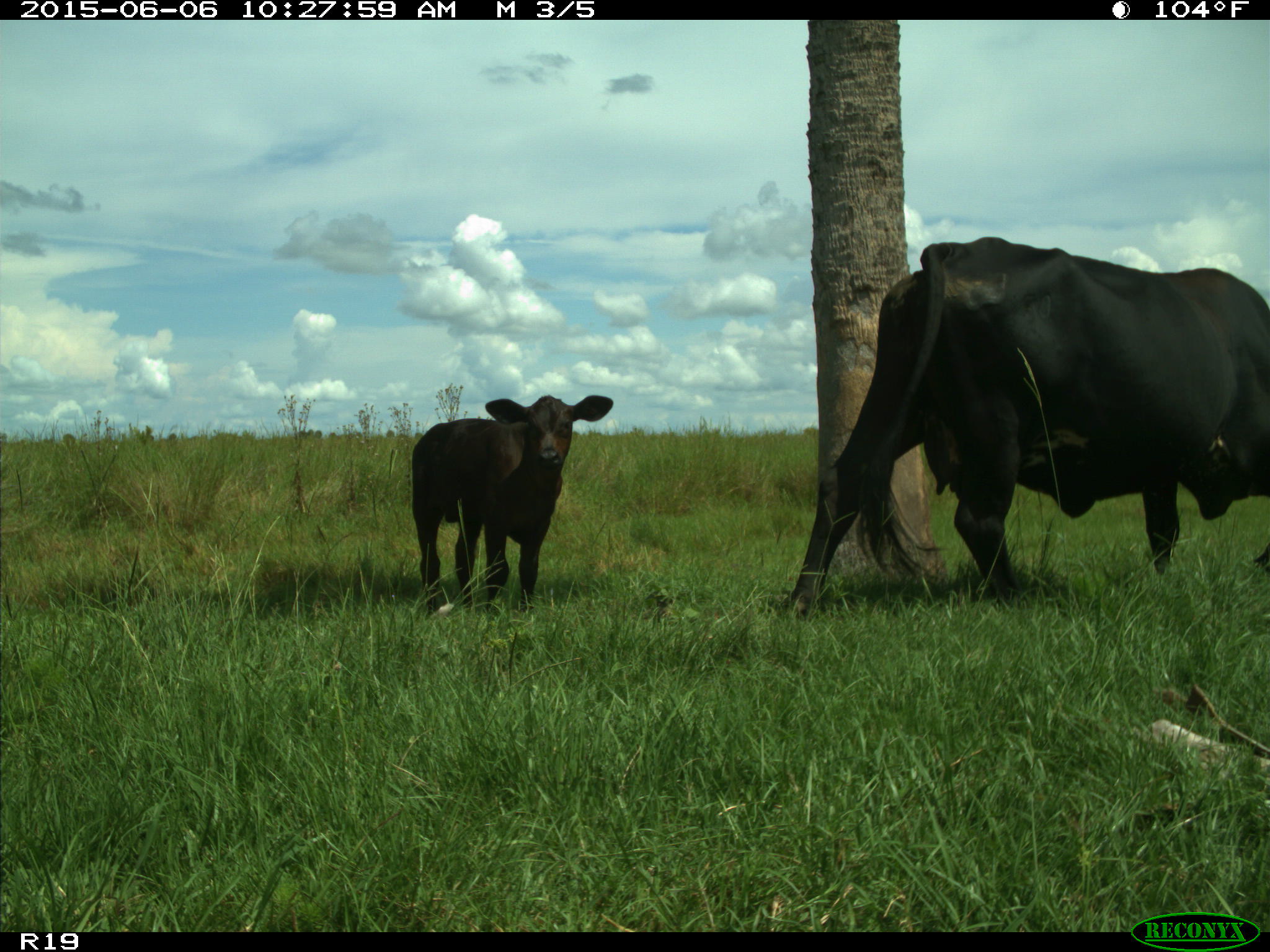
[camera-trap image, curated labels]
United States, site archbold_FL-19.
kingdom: Animalia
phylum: Chordata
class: Mammalia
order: Artiodactyla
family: Bovidae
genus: Bos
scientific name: Bos taurus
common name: domestic cow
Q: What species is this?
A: Bos taurus (domestic cow).